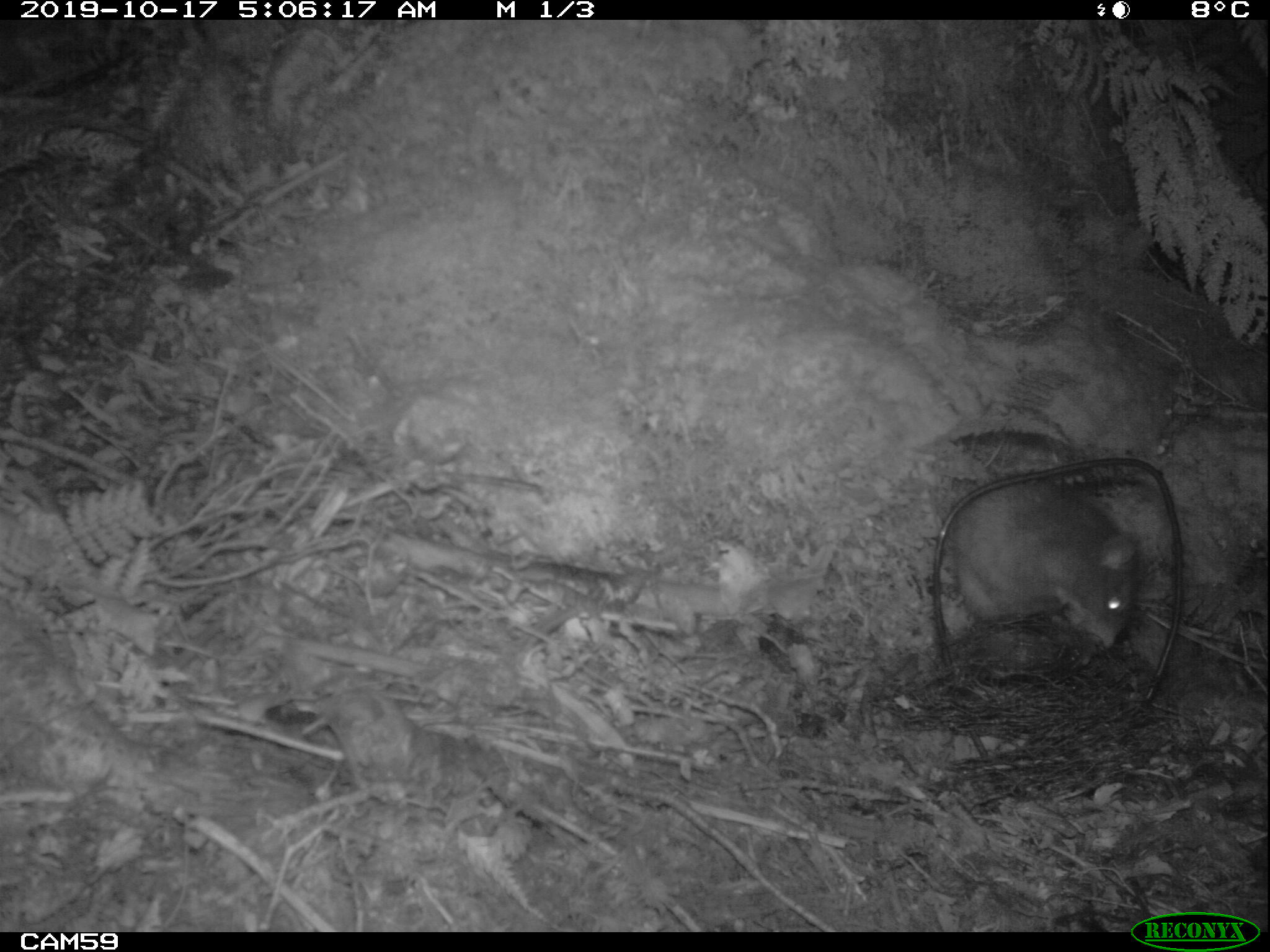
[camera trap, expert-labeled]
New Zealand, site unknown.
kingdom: Animalia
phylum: Chordata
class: Mammalia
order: Rodentia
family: Muridae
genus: Rattus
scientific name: Rattus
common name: rat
Rat (Rattus).